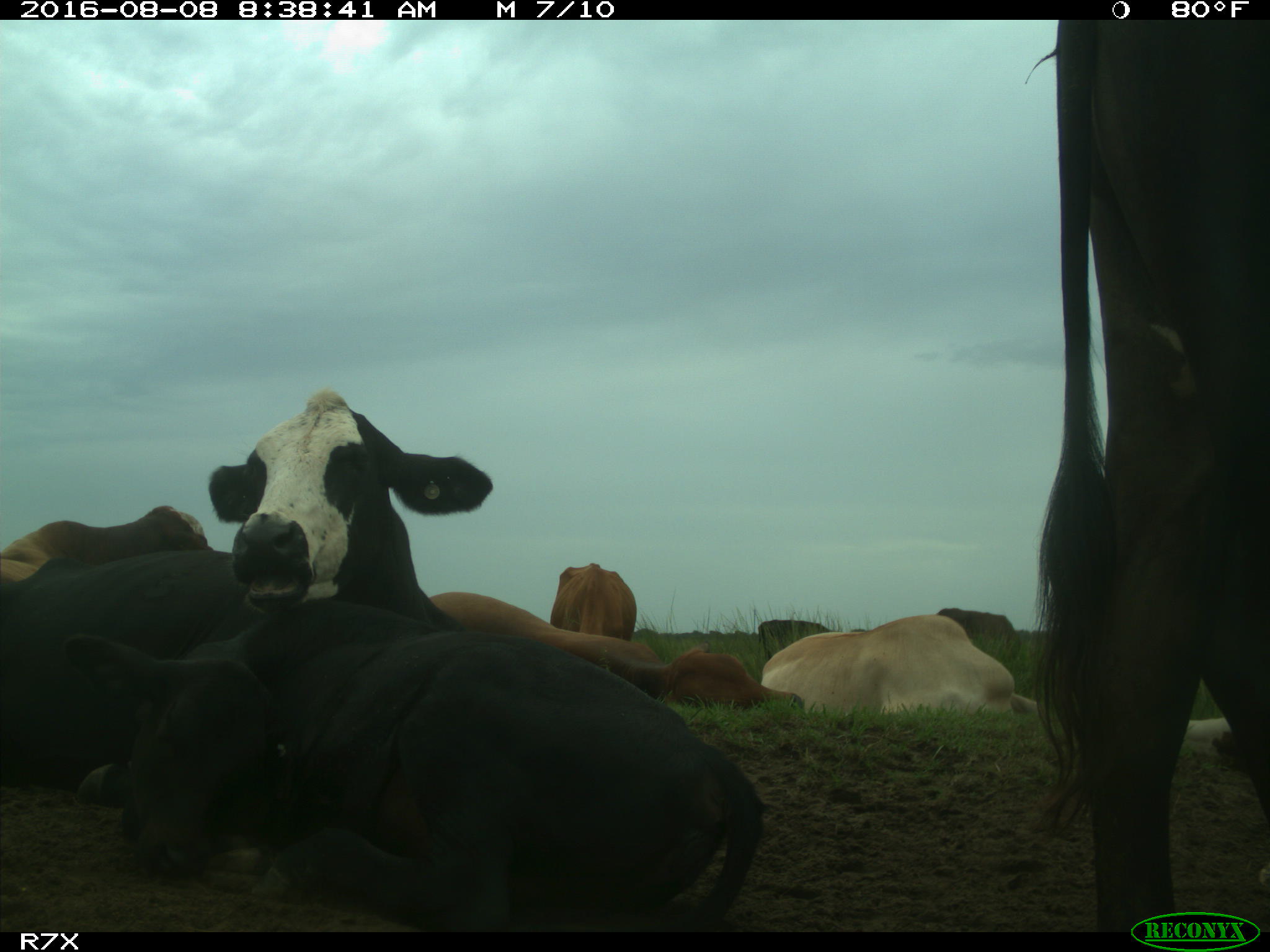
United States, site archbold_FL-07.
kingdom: Animalia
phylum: Chordata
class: Mammalia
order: Artiodactyla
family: Bovidae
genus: Bos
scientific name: Bos taurus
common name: domestic cow